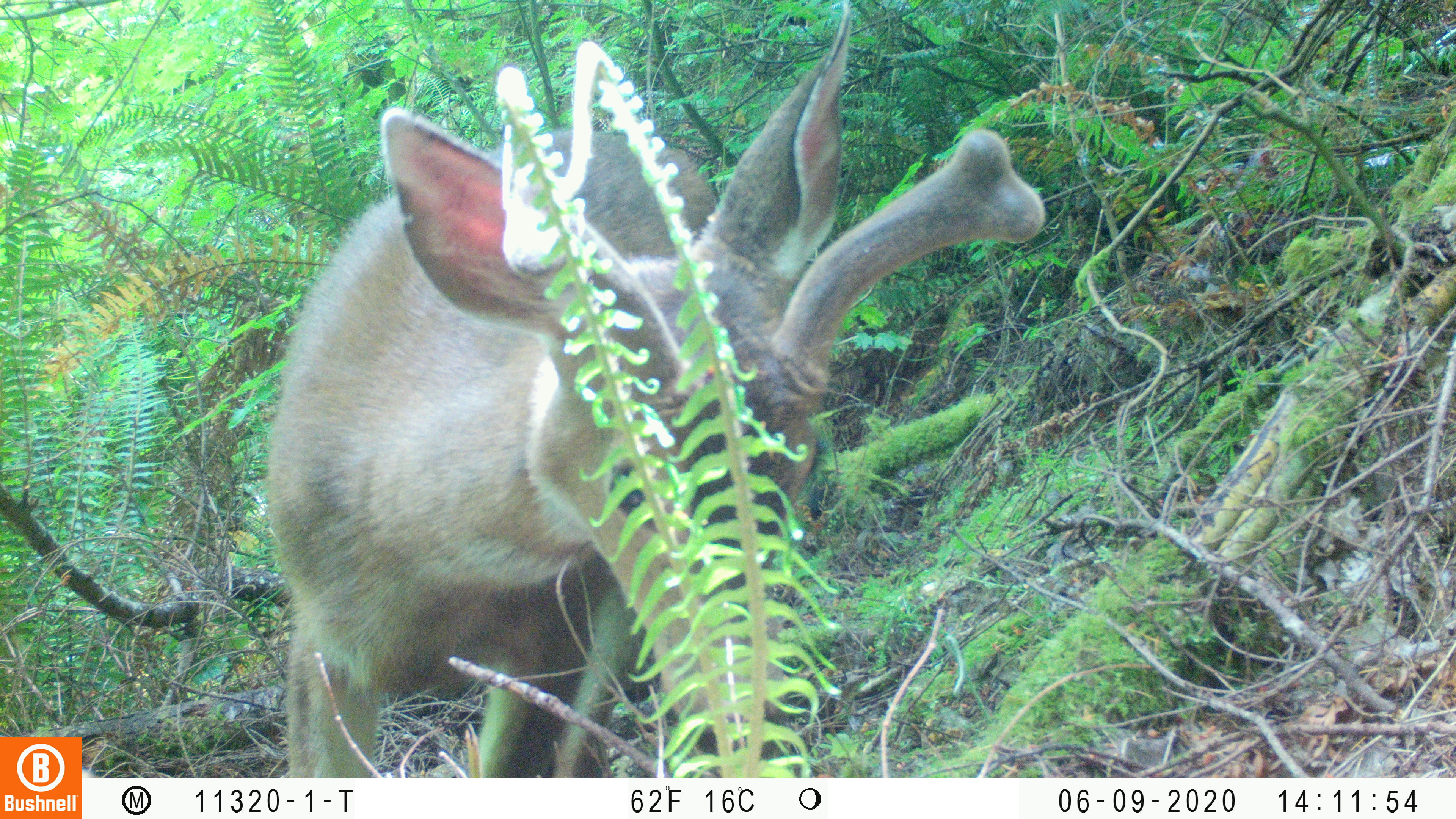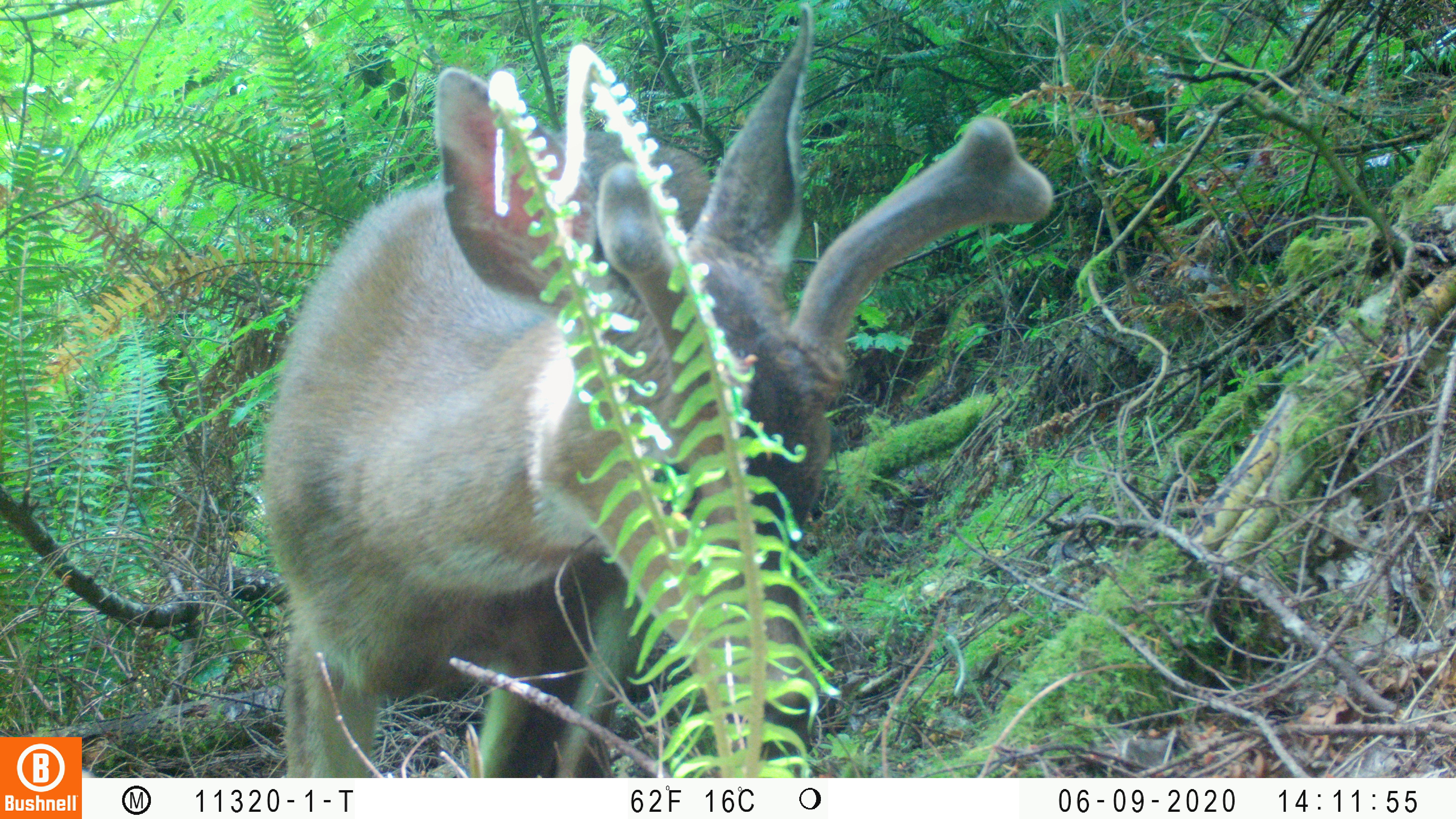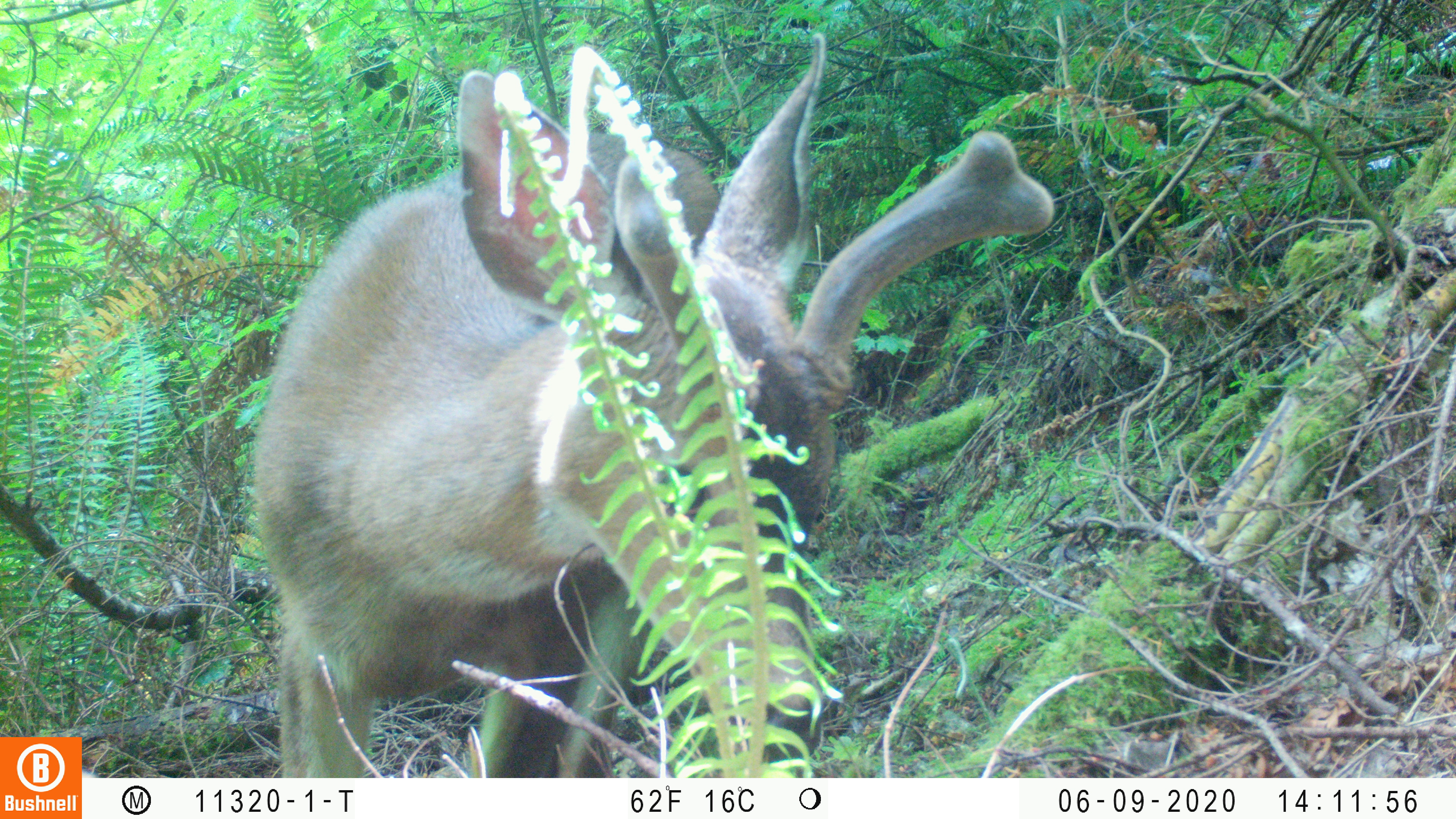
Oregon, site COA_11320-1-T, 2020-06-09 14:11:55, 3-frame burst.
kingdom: Animalia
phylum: Chordata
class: Mammalia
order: Carnivora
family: Ursidae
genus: Ursus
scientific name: Ursus americanus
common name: american black bear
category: black bear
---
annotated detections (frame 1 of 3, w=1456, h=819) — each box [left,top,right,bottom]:
black bear: [261,2,1047,775]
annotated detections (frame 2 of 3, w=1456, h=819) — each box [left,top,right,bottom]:
black bear: [258,9,1062,775]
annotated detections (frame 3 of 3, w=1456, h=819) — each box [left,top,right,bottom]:
black bear: [241,36,1063,774]